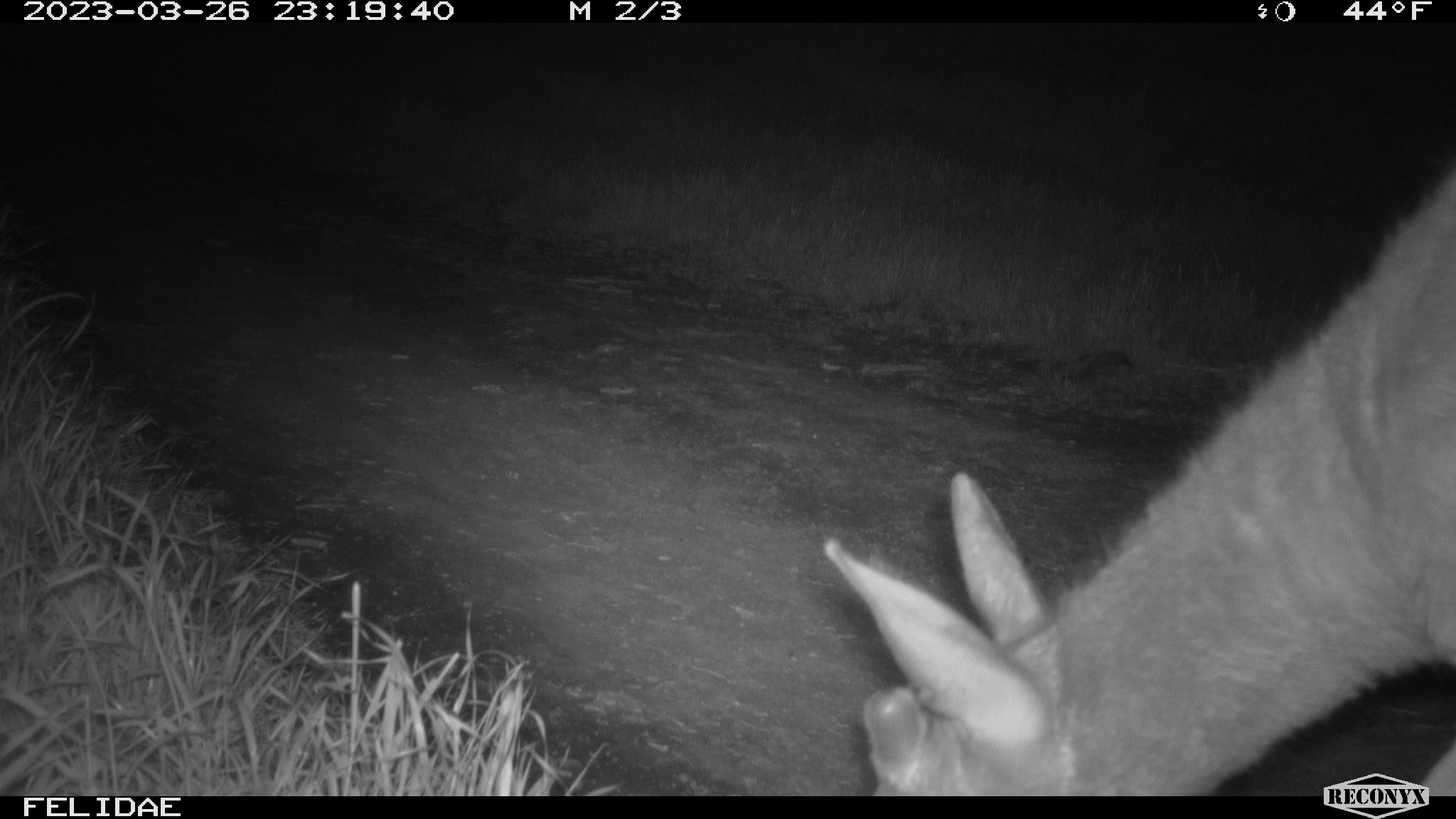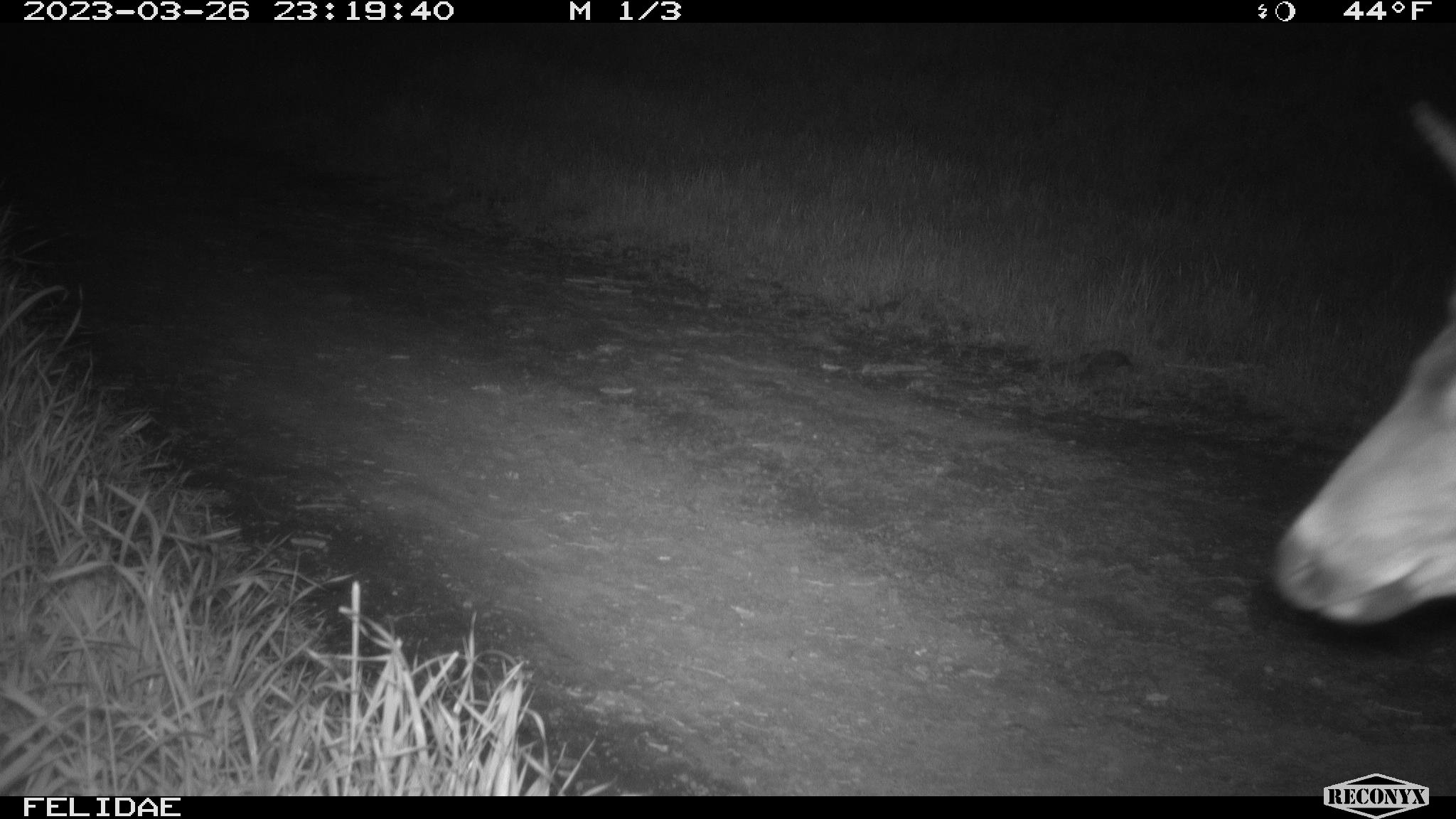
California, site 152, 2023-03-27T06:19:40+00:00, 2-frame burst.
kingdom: Animalia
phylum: Chordata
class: Mammalia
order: Artiodactyla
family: Cervidae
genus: Odocoileus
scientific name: Odocoileus hemionus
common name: mule deer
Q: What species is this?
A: Mule deer (Odocoileus hemionus).